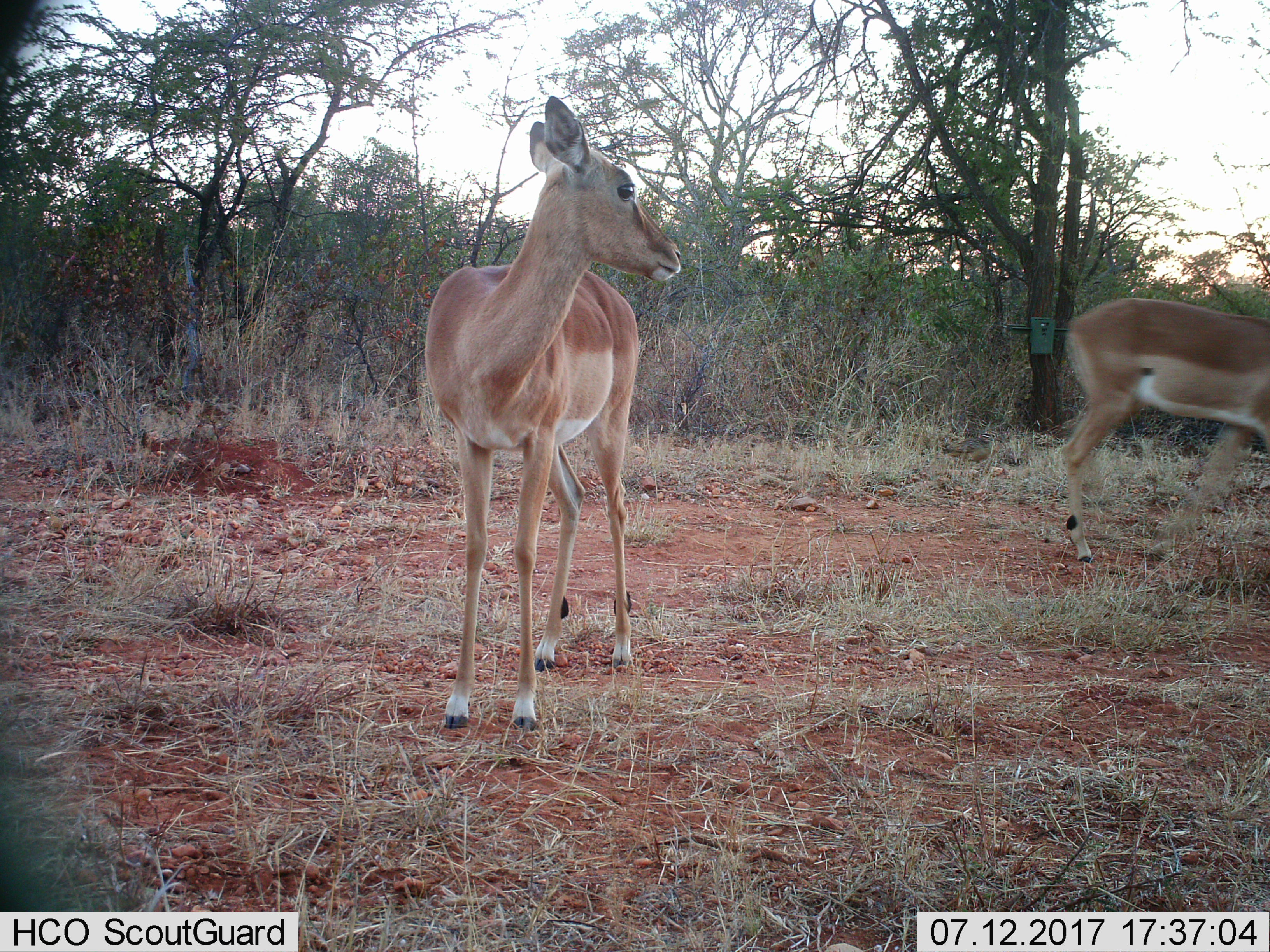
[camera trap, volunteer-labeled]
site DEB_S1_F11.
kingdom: Animalia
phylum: Chordata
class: Mammalia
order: Artiodactyla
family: Bovidae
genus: Aepyceros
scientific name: Aepyceros melampus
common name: impala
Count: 2.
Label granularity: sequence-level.